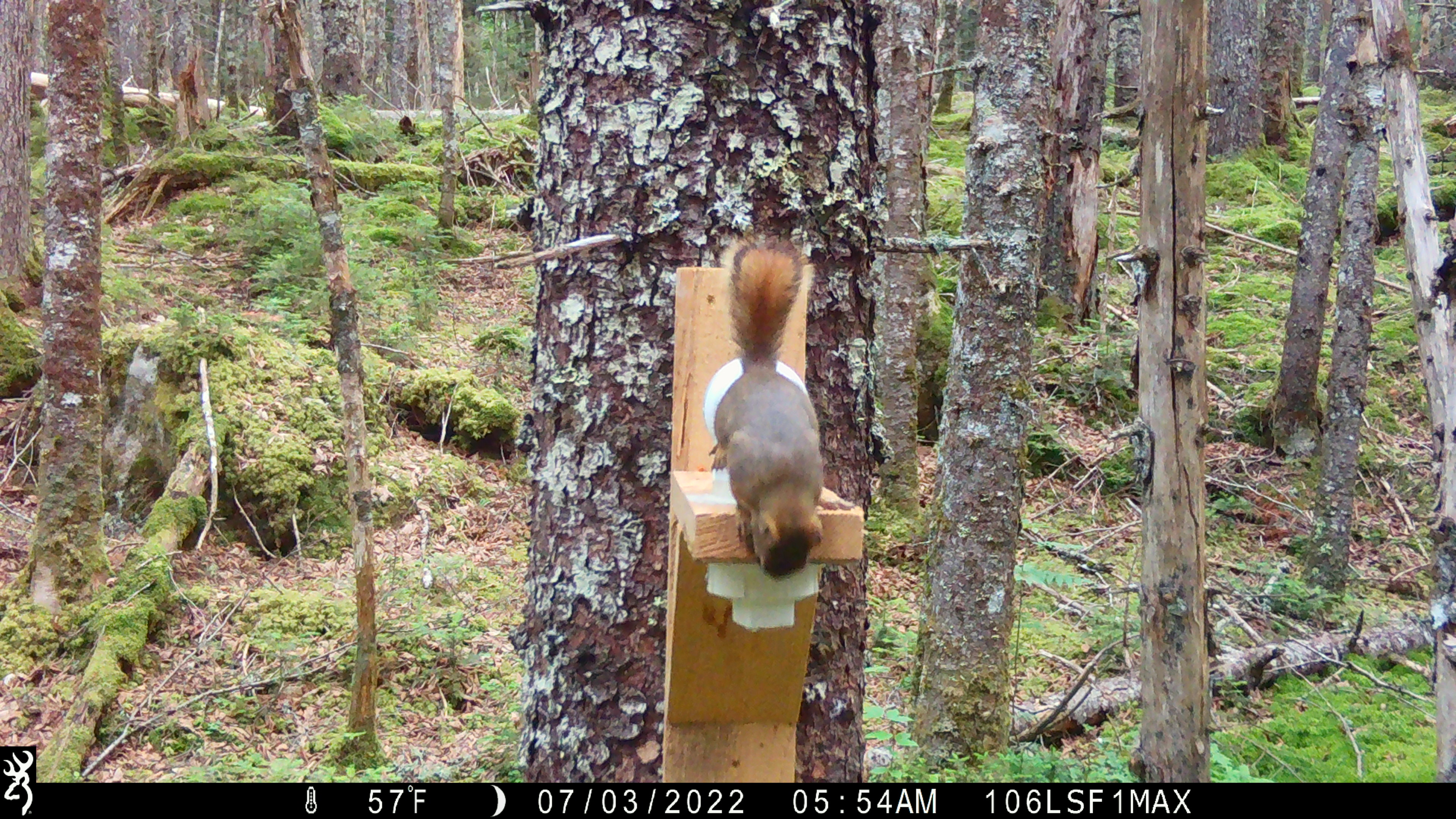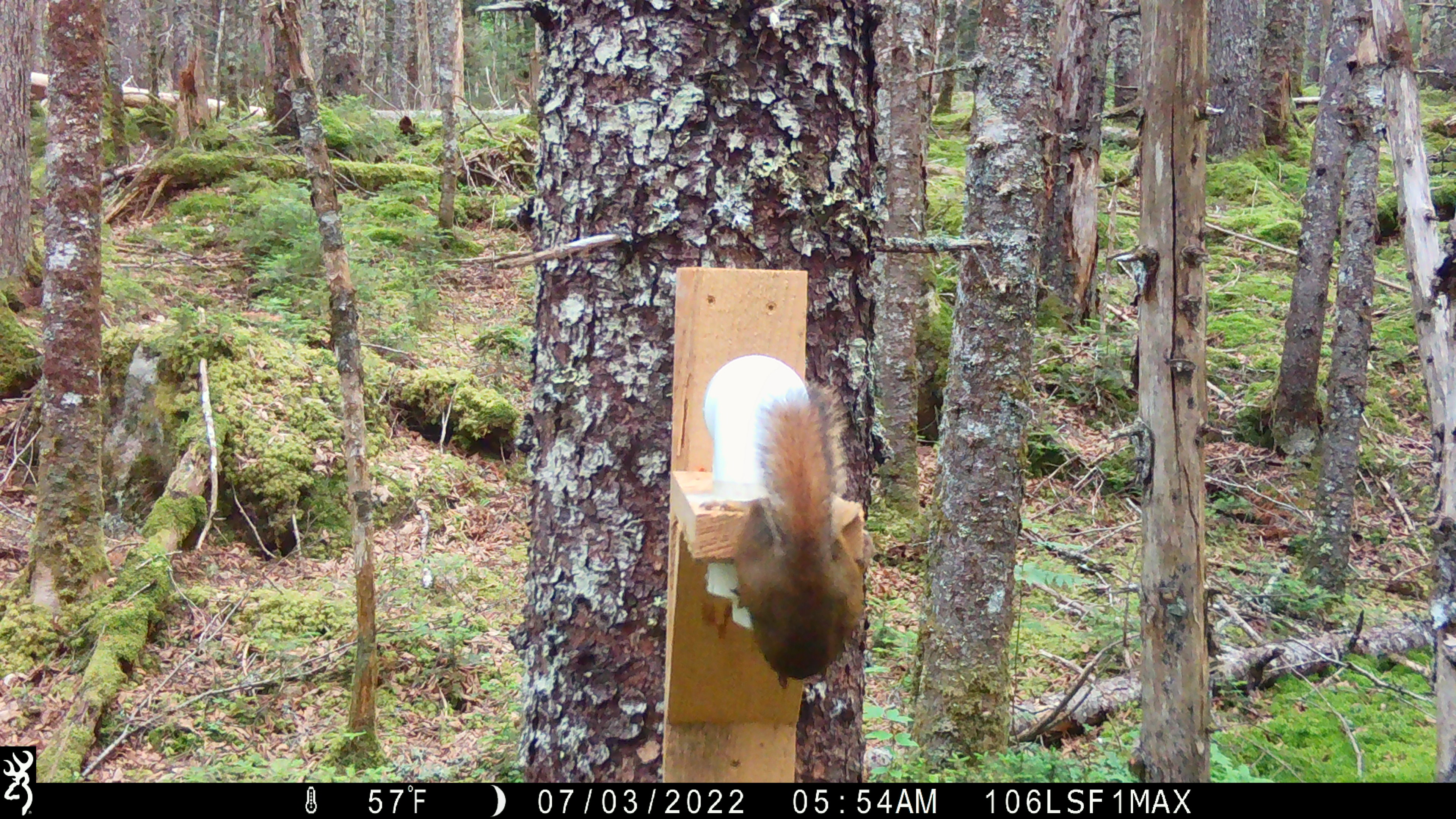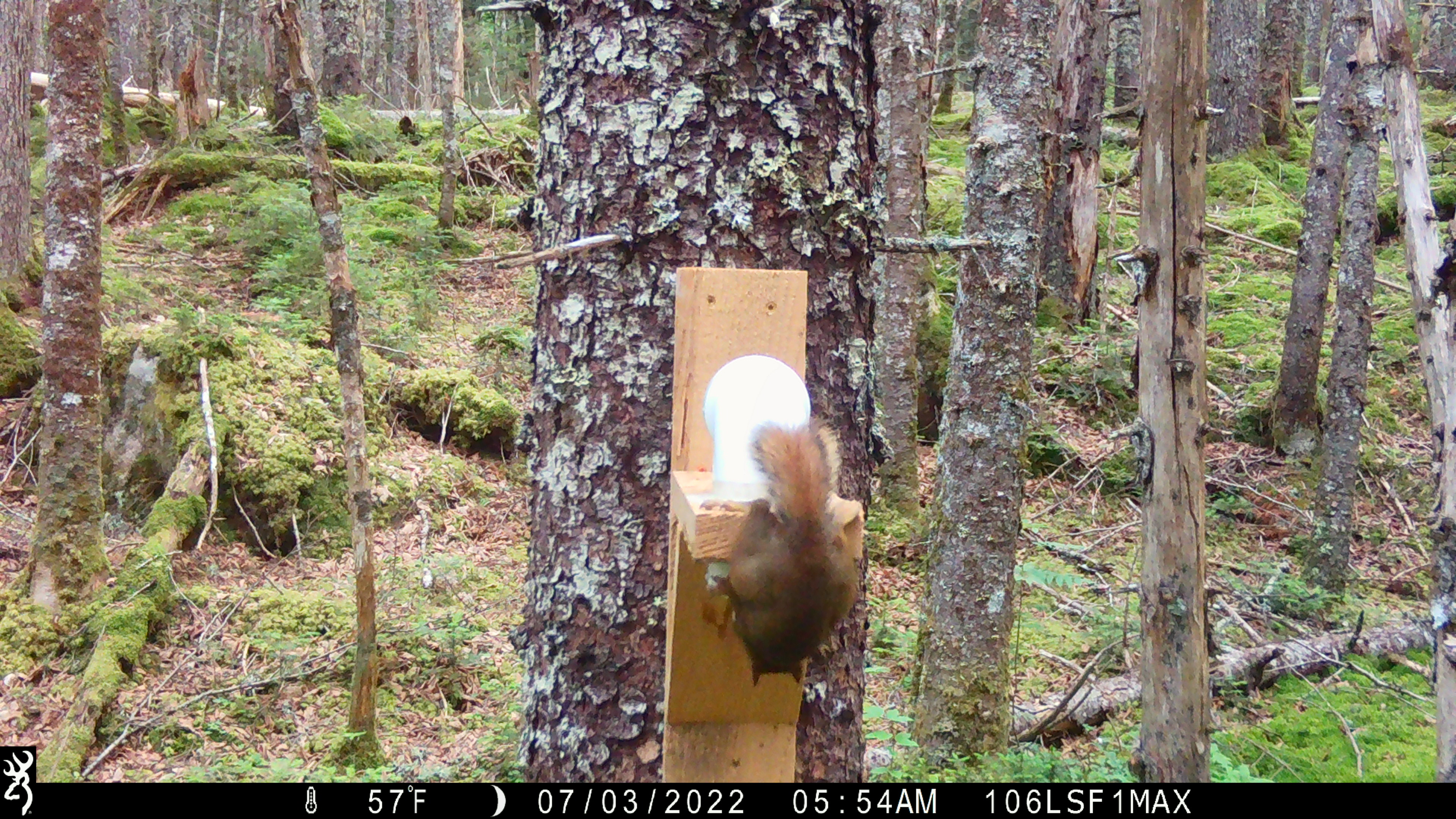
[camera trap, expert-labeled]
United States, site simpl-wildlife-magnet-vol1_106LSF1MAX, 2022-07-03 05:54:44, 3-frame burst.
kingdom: Animalia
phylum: Chordata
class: Mammalia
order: Rodentia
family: Sciuridae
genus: Tamiasciurus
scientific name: Tamiasciurus hudsonicus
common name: red squirrel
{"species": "red squirrel (Tamiasciurus hudsonicus)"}